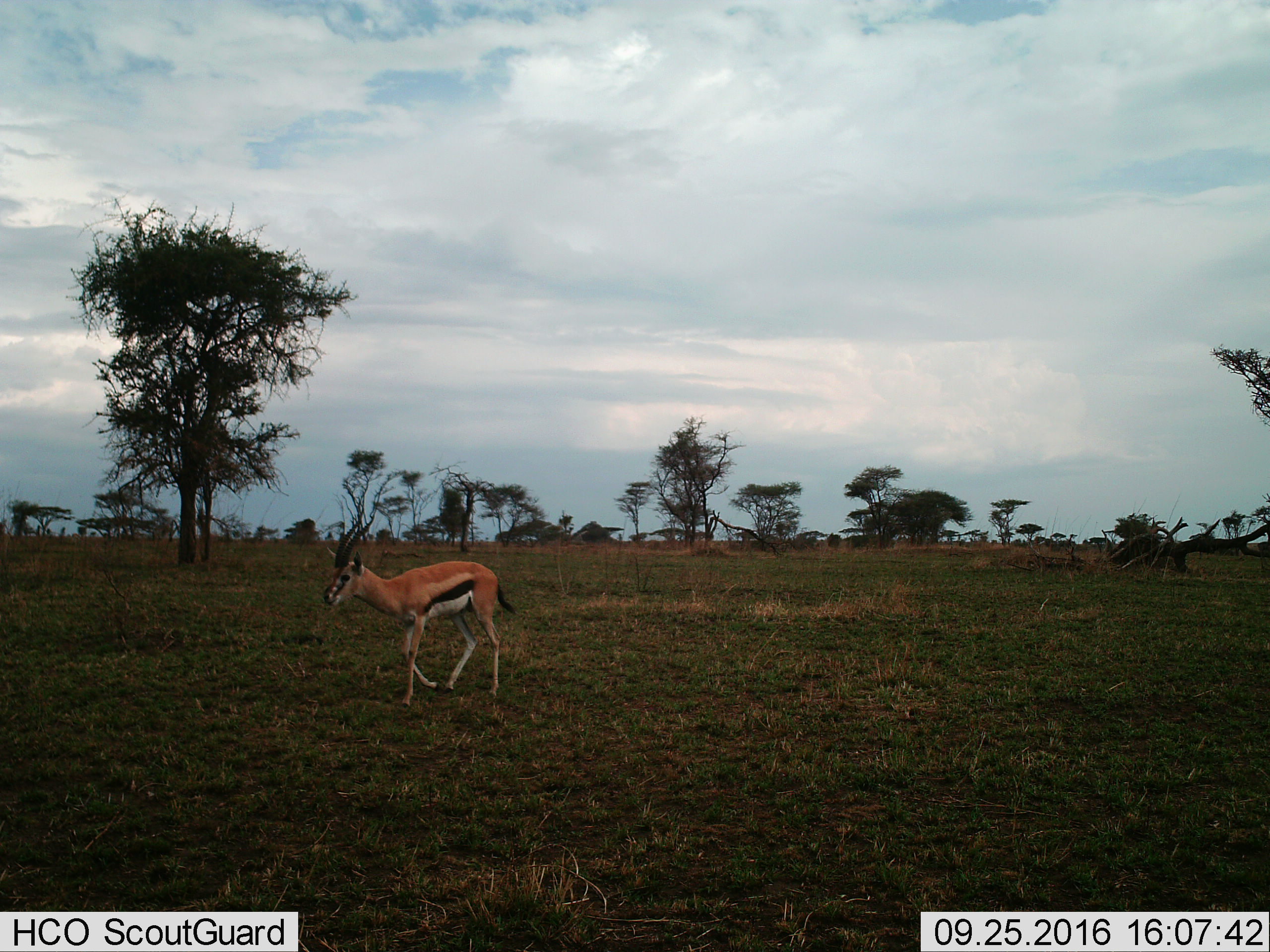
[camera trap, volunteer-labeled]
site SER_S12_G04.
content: unidentified animal